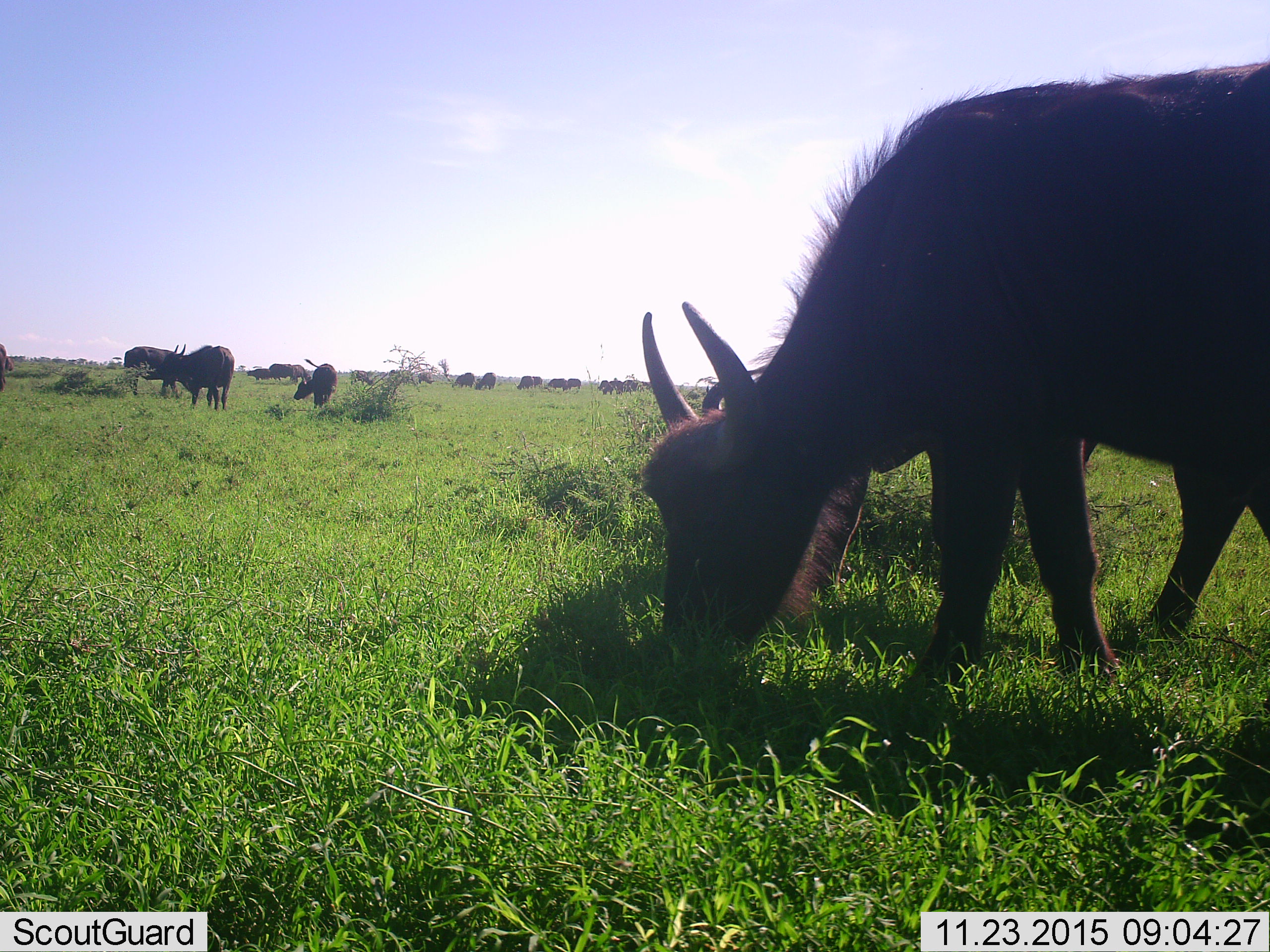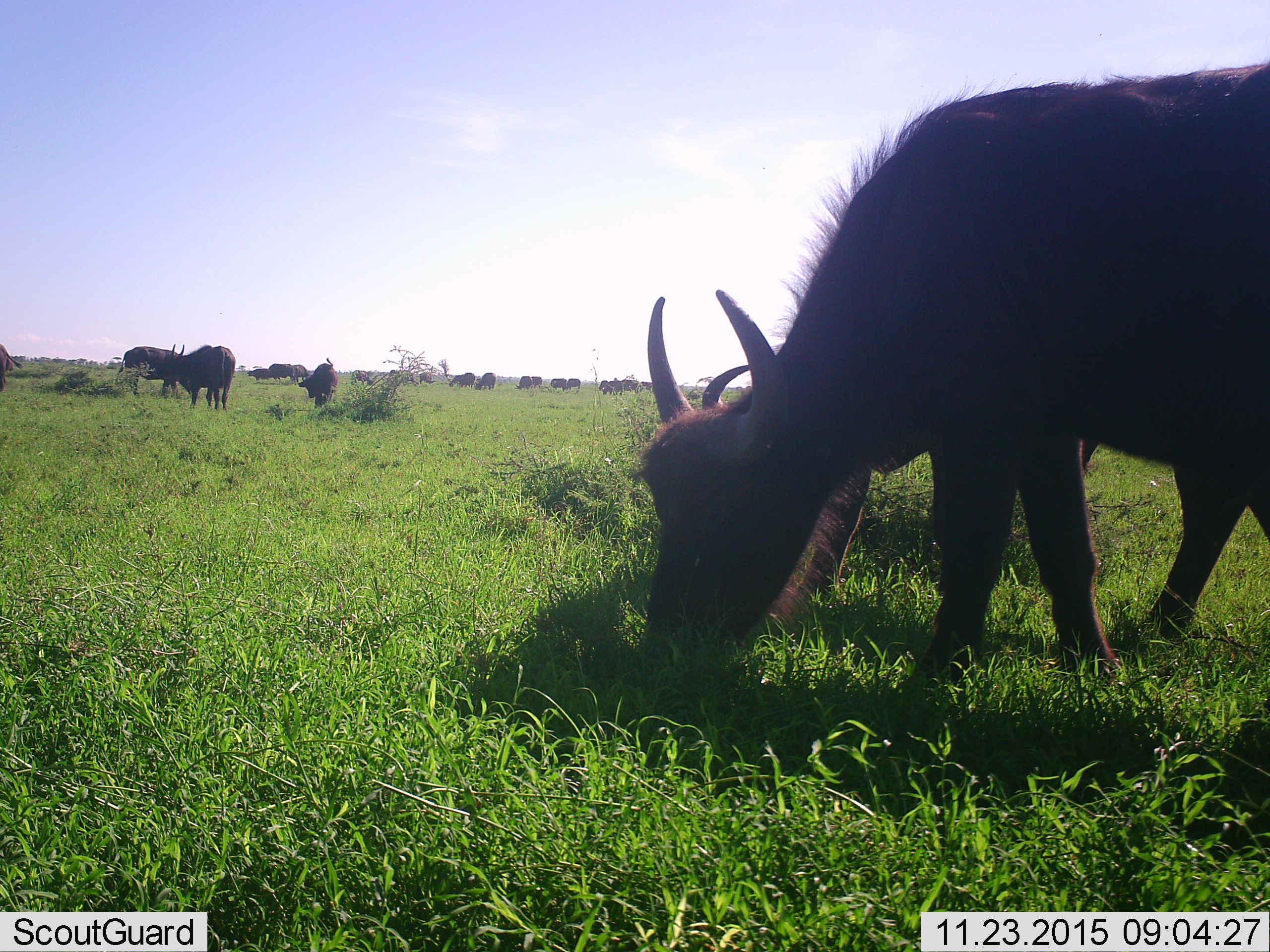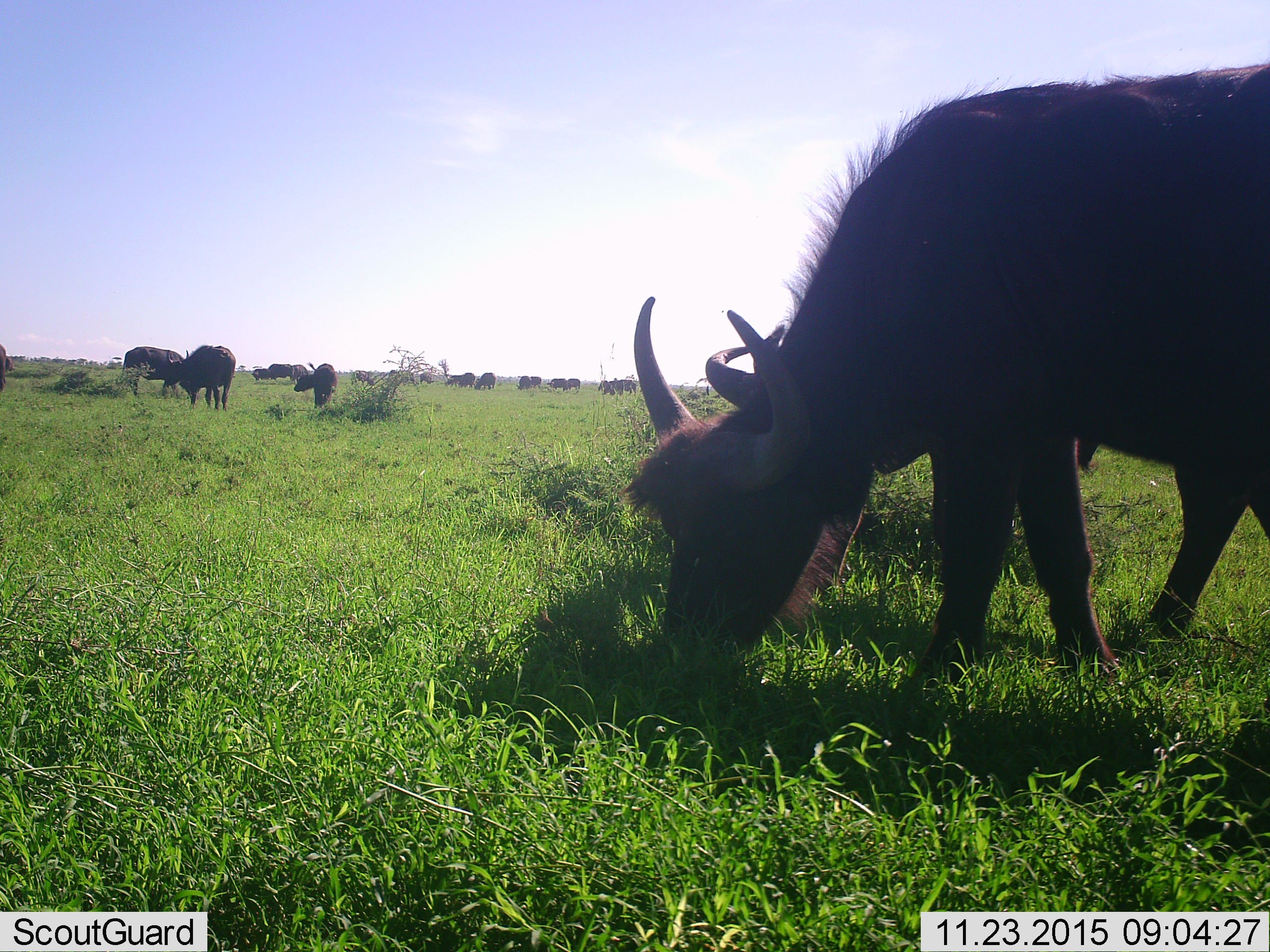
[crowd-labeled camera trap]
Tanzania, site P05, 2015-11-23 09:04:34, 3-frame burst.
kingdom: Animalia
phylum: Chordata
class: Mammalia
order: Artiodactyla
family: Bovidae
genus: Connochaetes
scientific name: Connochaetes taurinus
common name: blue wildebeest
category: wildebeest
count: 11-50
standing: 29%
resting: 29%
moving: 14%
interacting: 0%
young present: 29%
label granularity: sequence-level